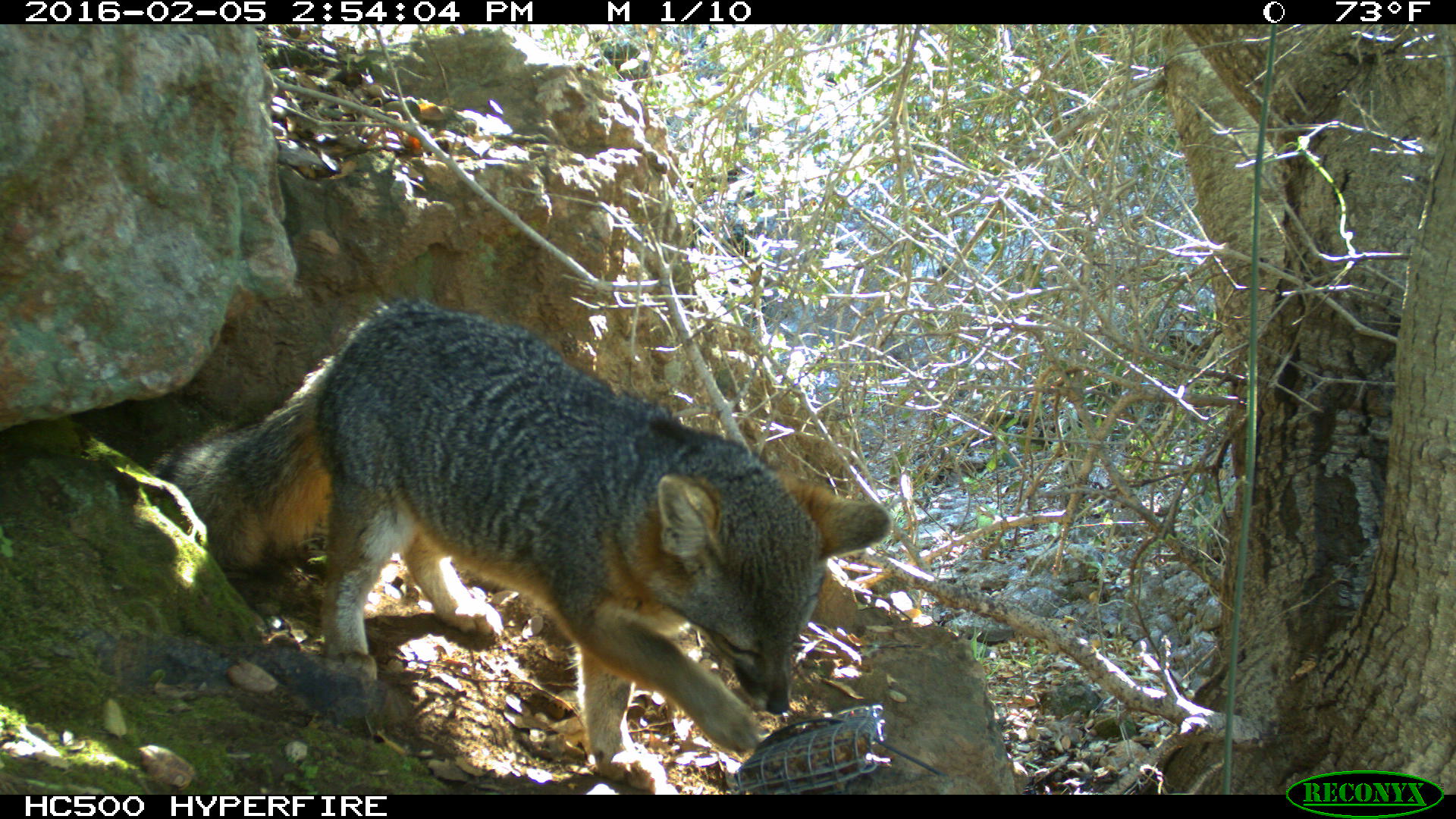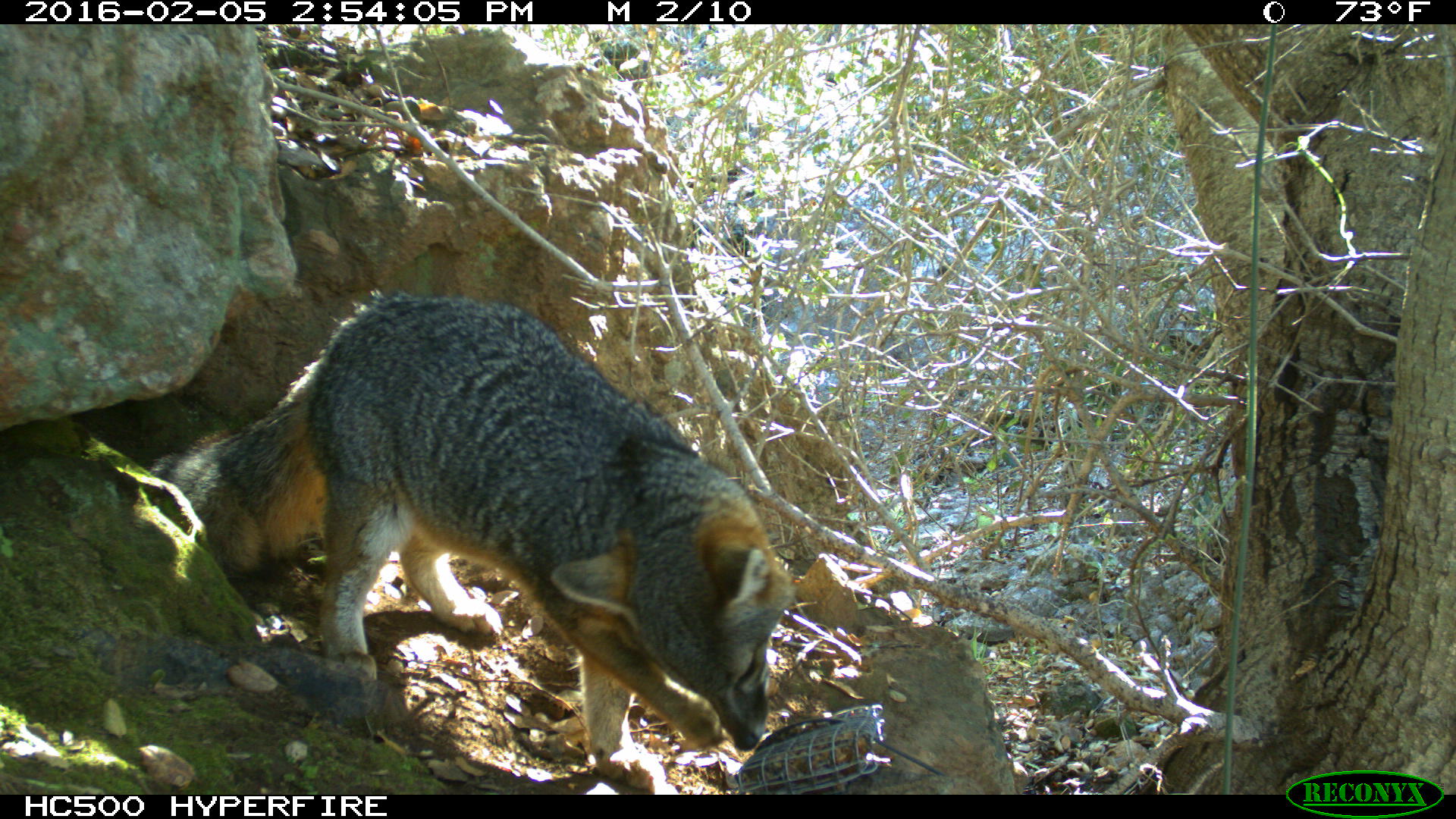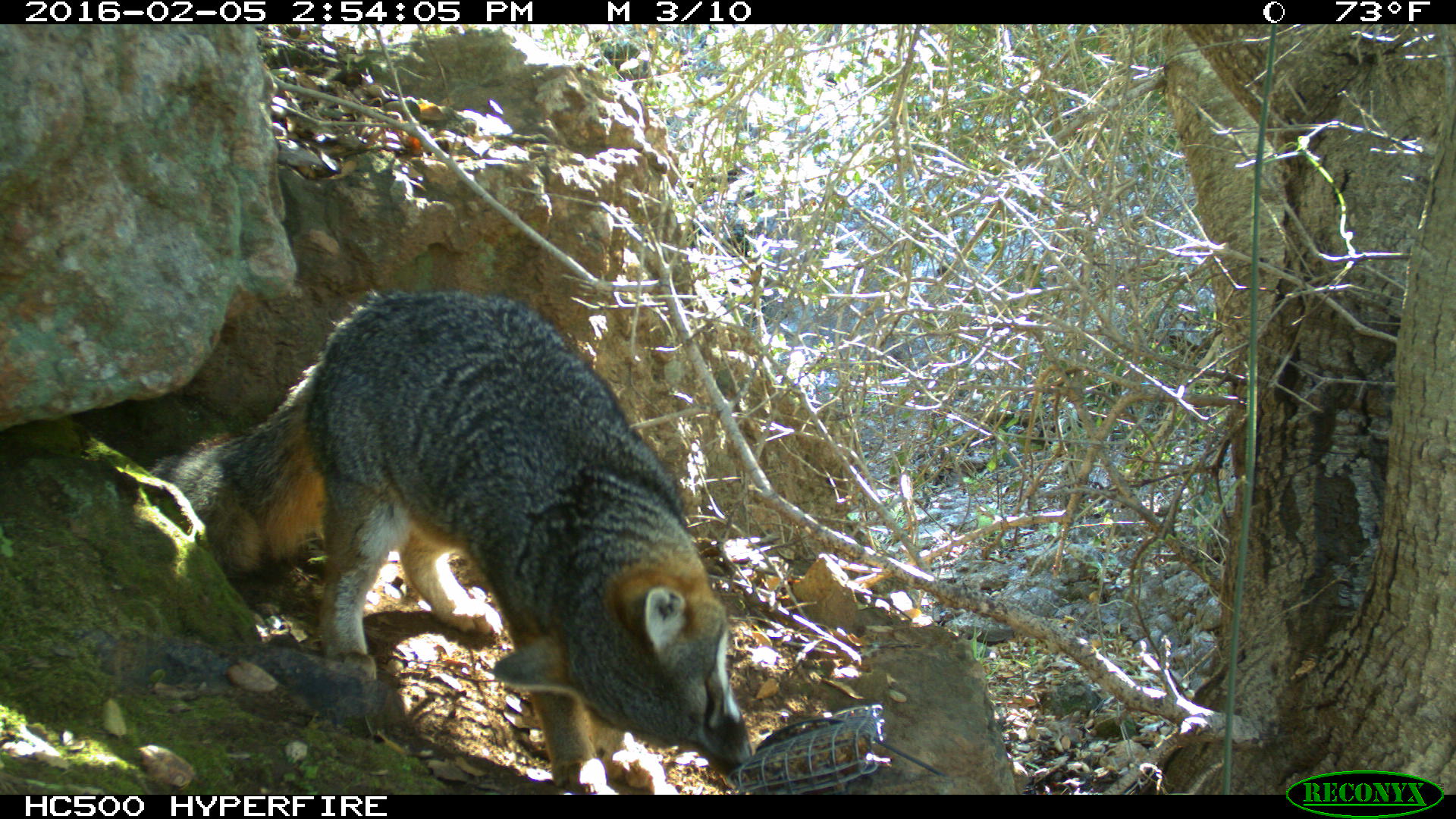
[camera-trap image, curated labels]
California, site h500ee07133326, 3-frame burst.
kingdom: Animalia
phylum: Chordata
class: Mammalia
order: Carnivora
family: Canidae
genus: Urocyon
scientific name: Urocyon littoralis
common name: island fox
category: fox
Fox (island fox) (Urocyon littoralis).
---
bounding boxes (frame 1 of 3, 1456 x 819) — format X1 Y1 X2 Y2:
fox: 147 296 893 794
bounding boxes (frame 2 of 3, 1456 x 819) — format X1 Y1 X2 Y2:
fox: 145 290 798 789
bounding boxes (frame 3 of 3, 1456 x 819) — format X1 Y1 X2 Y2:
fox: 147 289 752 794